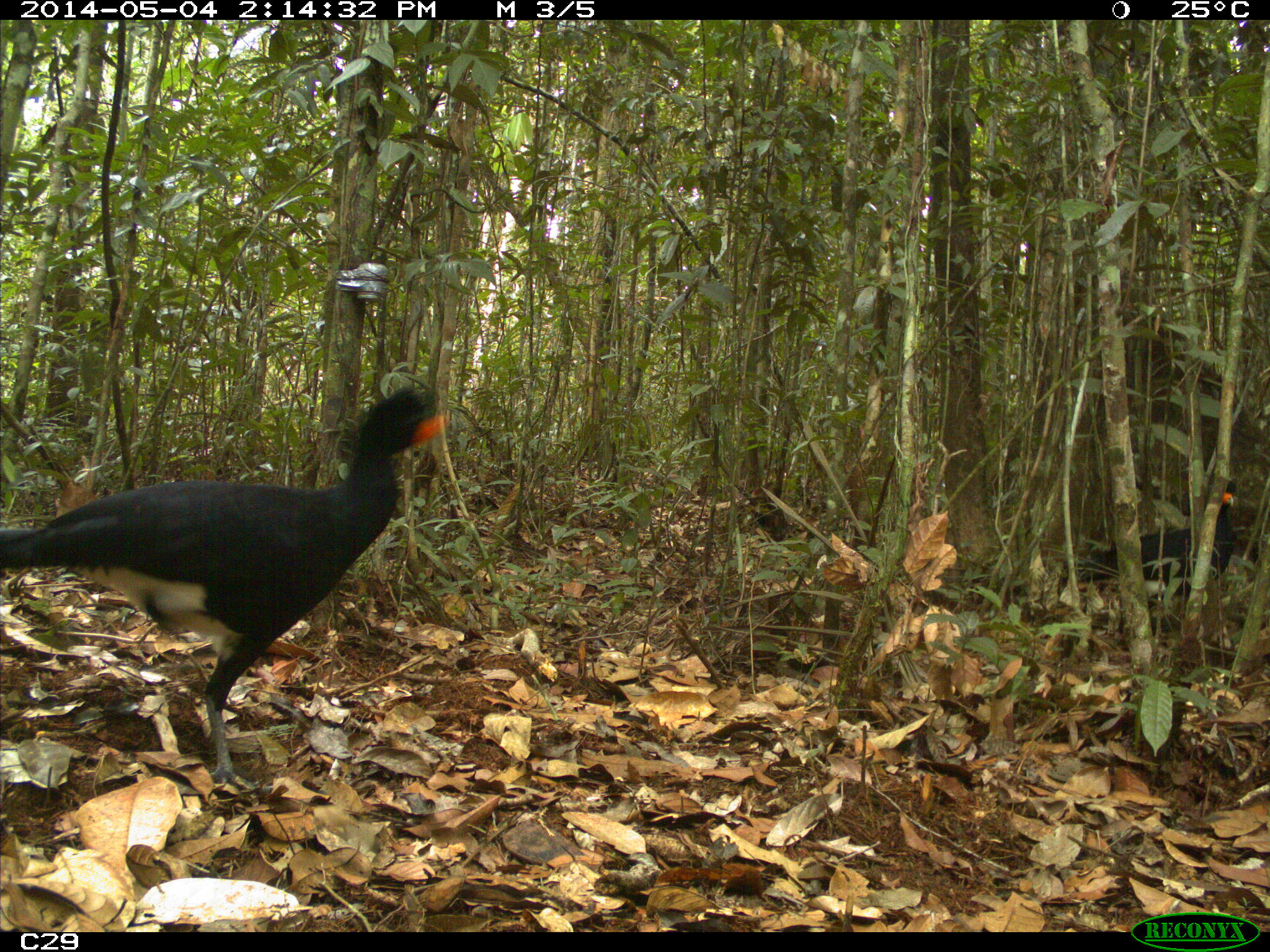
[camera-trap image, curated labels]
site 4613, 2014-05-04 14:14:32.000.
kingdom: Animalia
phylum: Chordata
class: Aves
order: Galliformes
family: Cracidae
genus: Crax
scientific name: Crax alector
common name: black curassow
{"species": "Crax alector (black curassow)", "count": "2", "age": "adult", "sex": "female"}